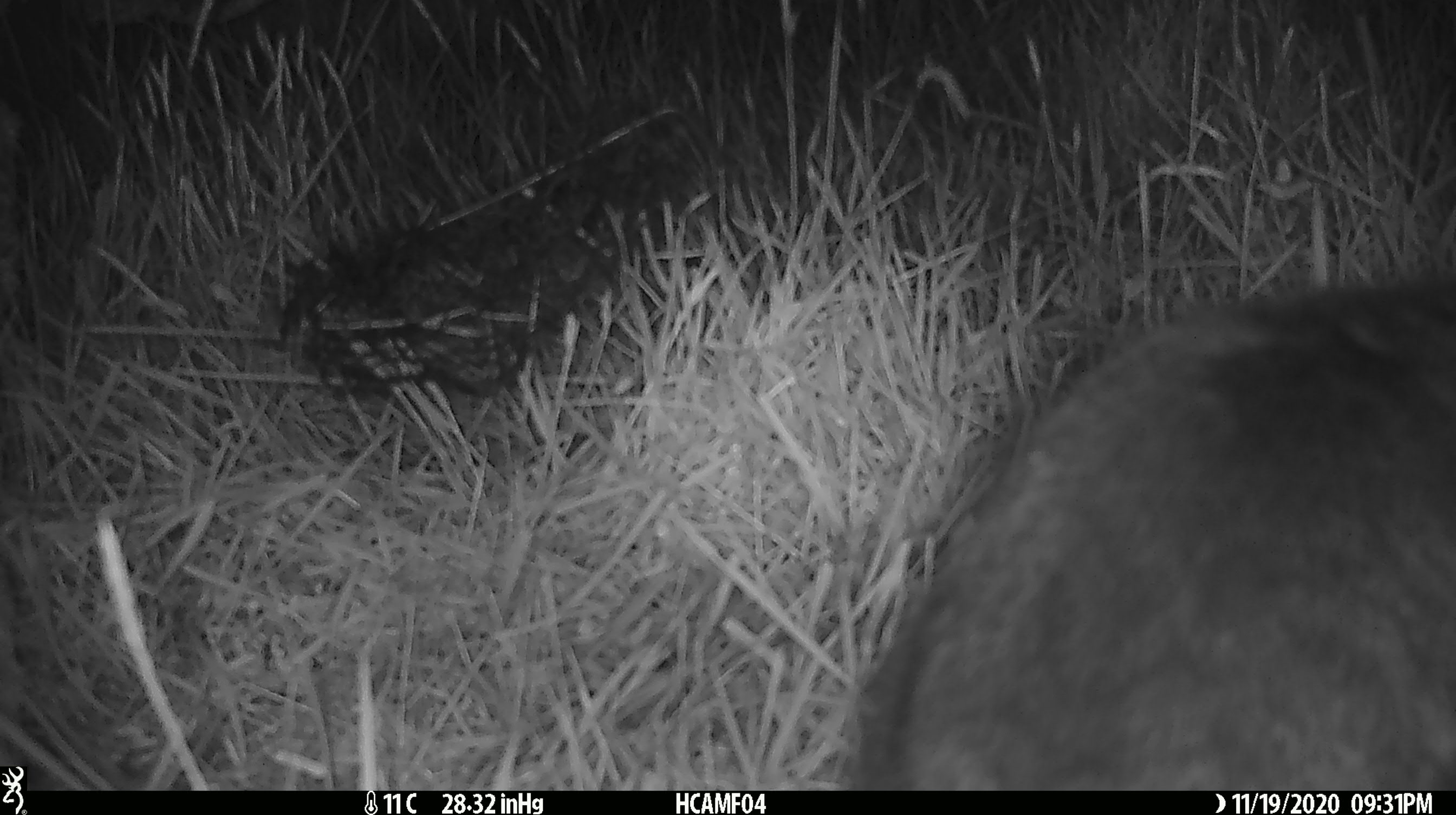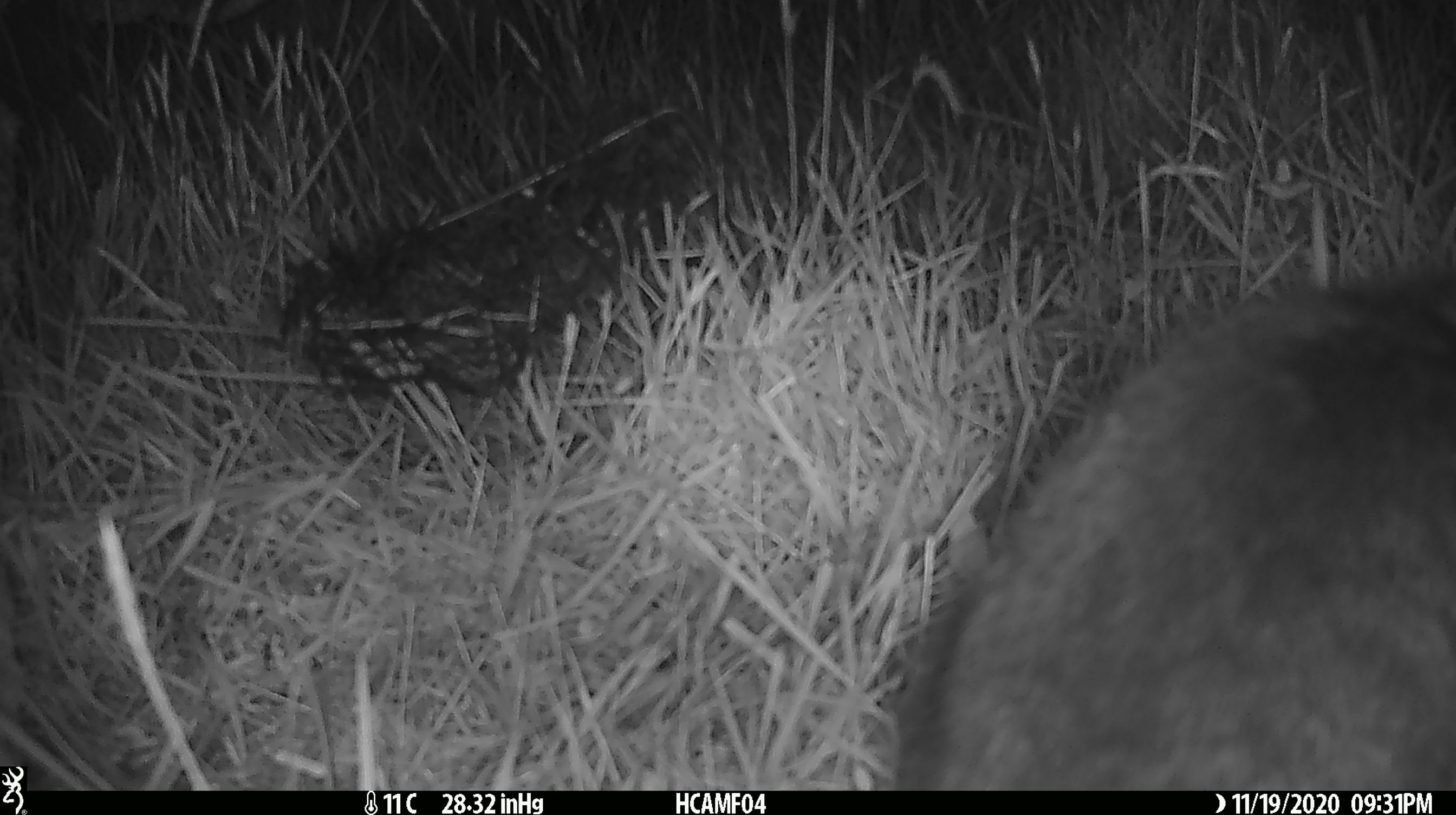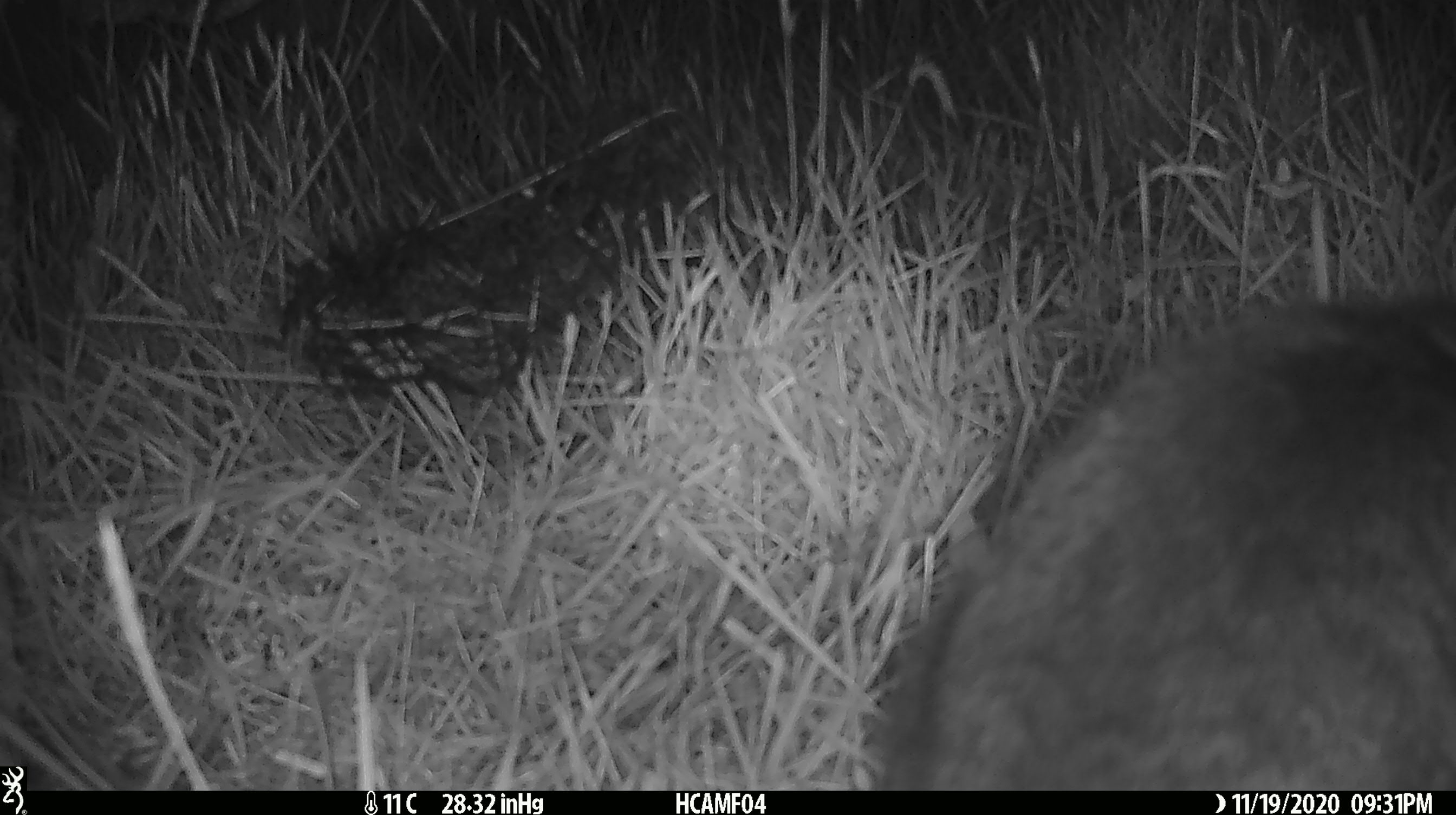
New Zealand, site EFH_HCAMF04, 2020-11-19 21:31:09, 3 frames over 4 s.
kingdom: Animalia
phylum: Chordata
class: Mammalia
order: Carnivora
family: Felidae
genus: Felis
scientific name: Felis catus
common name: domestic cat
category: cat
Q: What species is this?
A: Cat (domestic cat) (Felis catus).